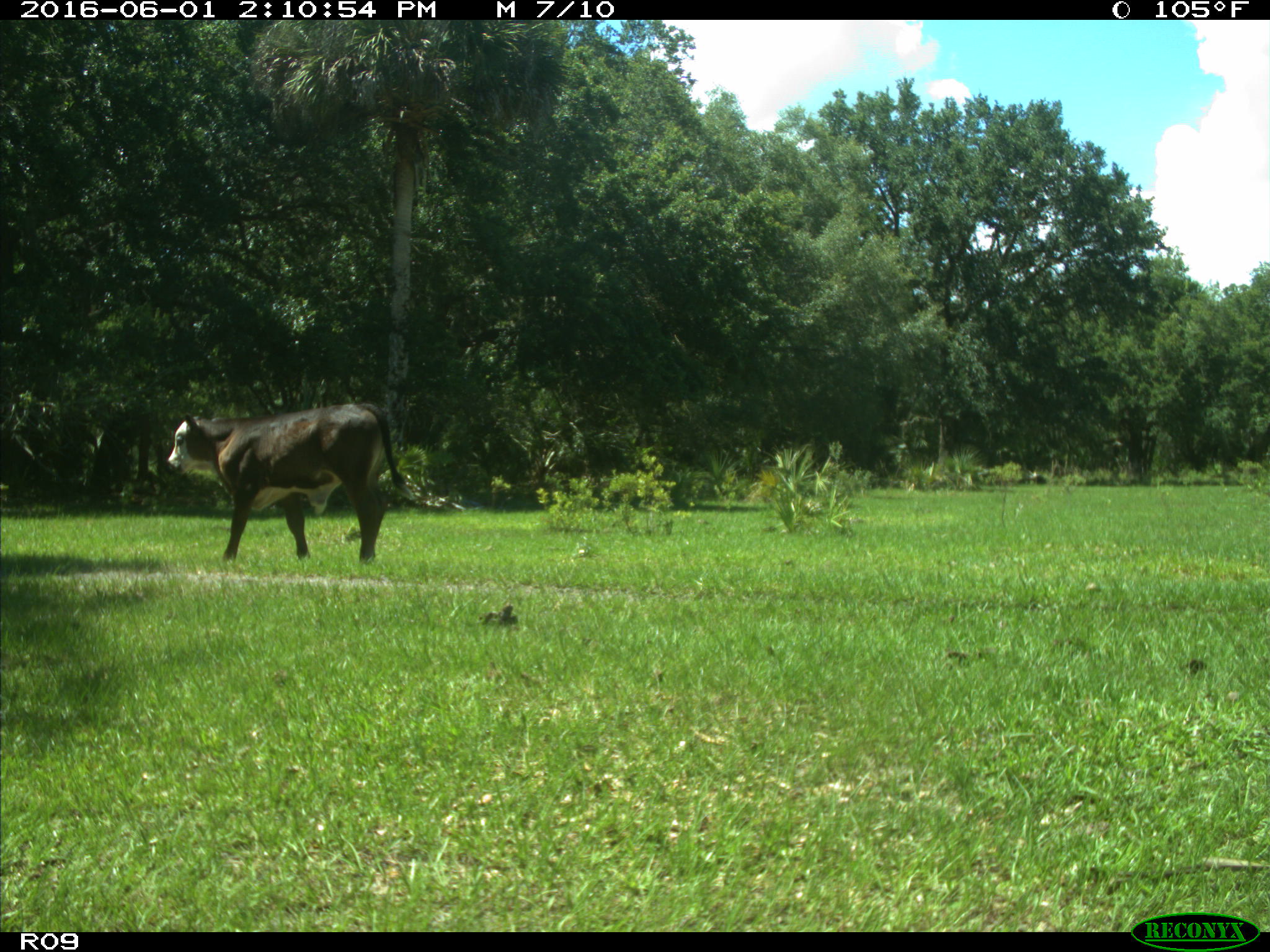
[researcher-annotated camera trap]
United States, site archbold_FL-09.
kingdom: Animalia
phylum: Chordata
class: Mammalia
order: Artiodactyla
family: Bovidae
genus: Bos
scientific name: Bos taurus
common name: domestic cow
Bos taurus (domestic cow).